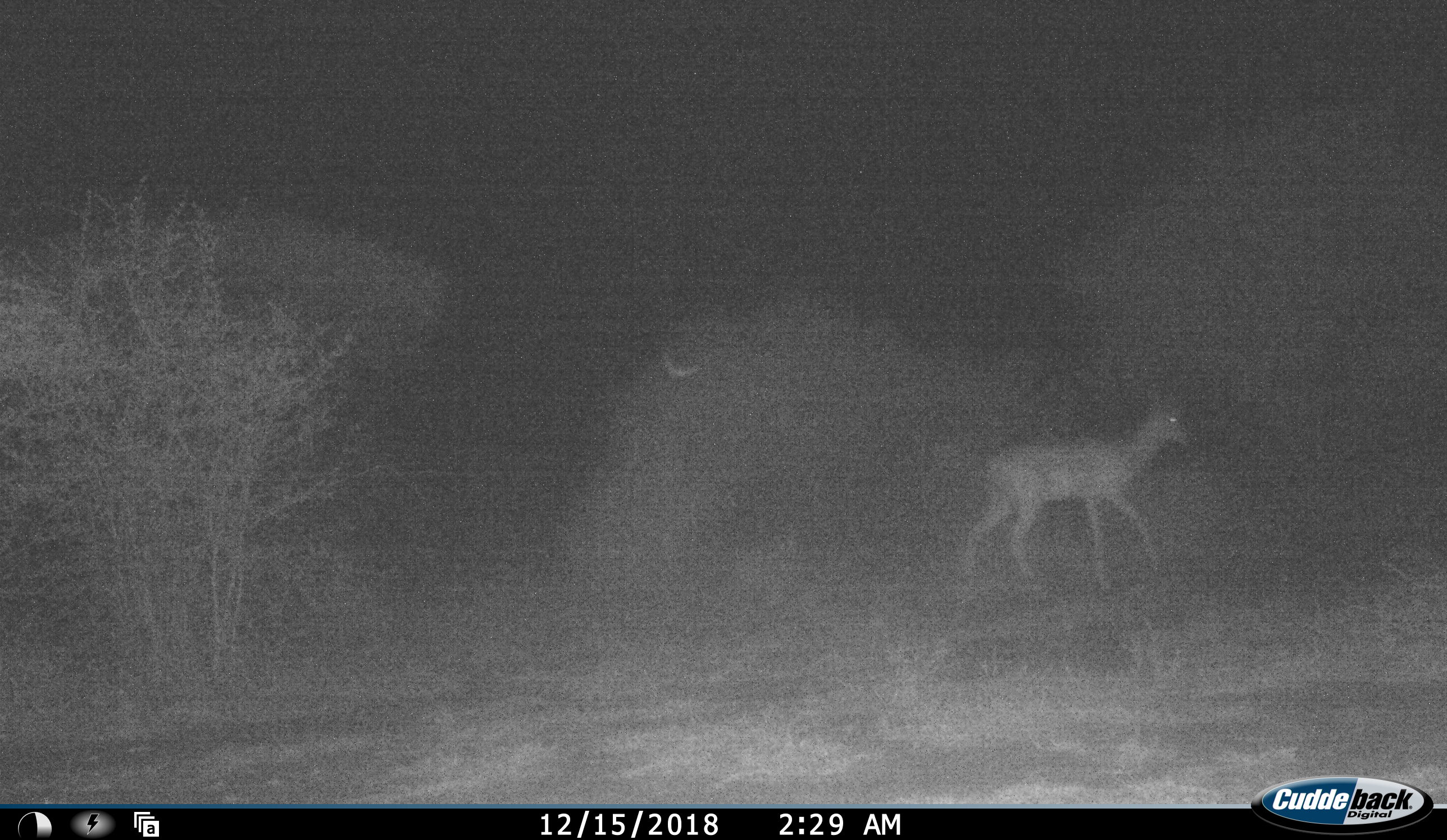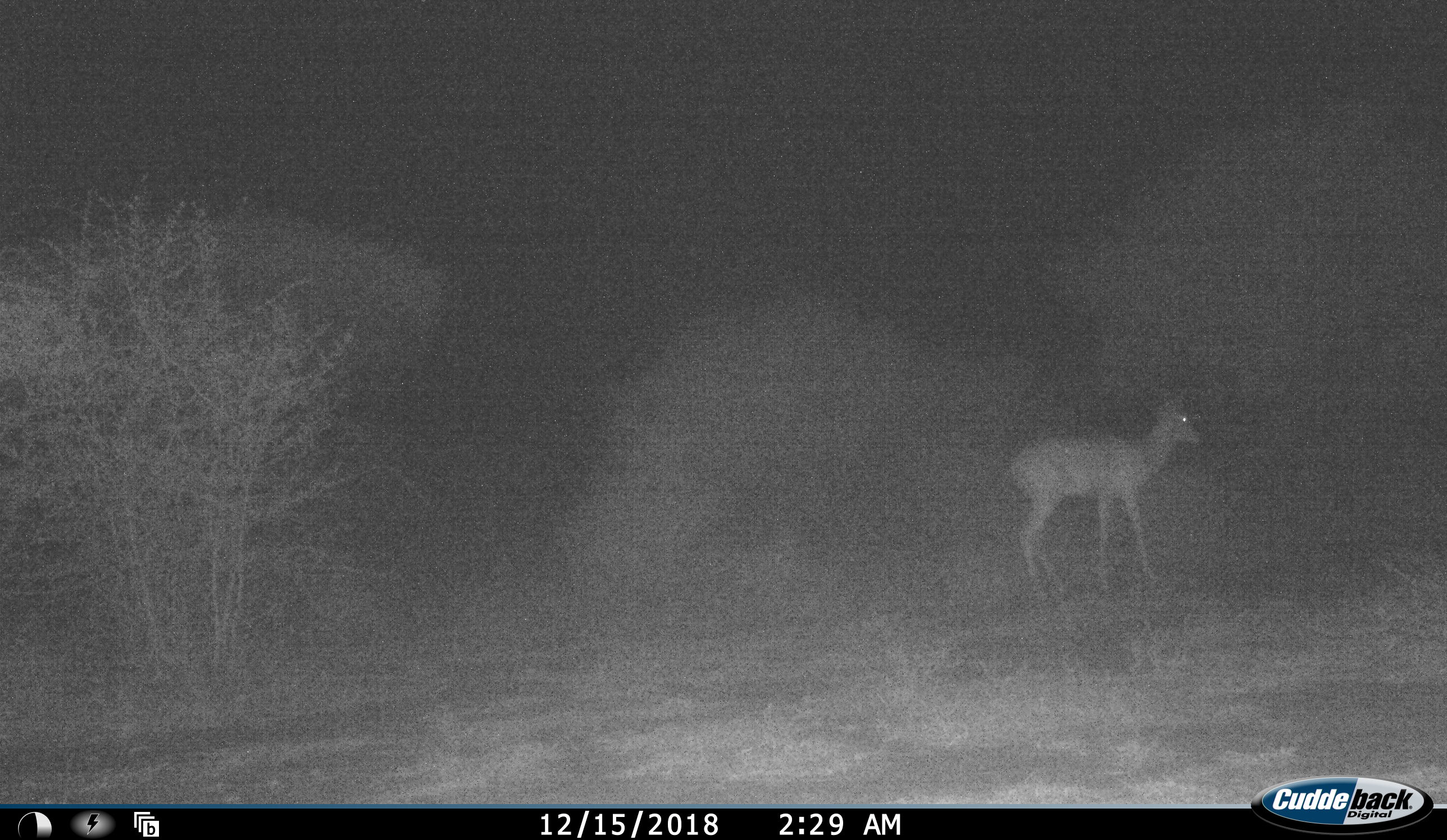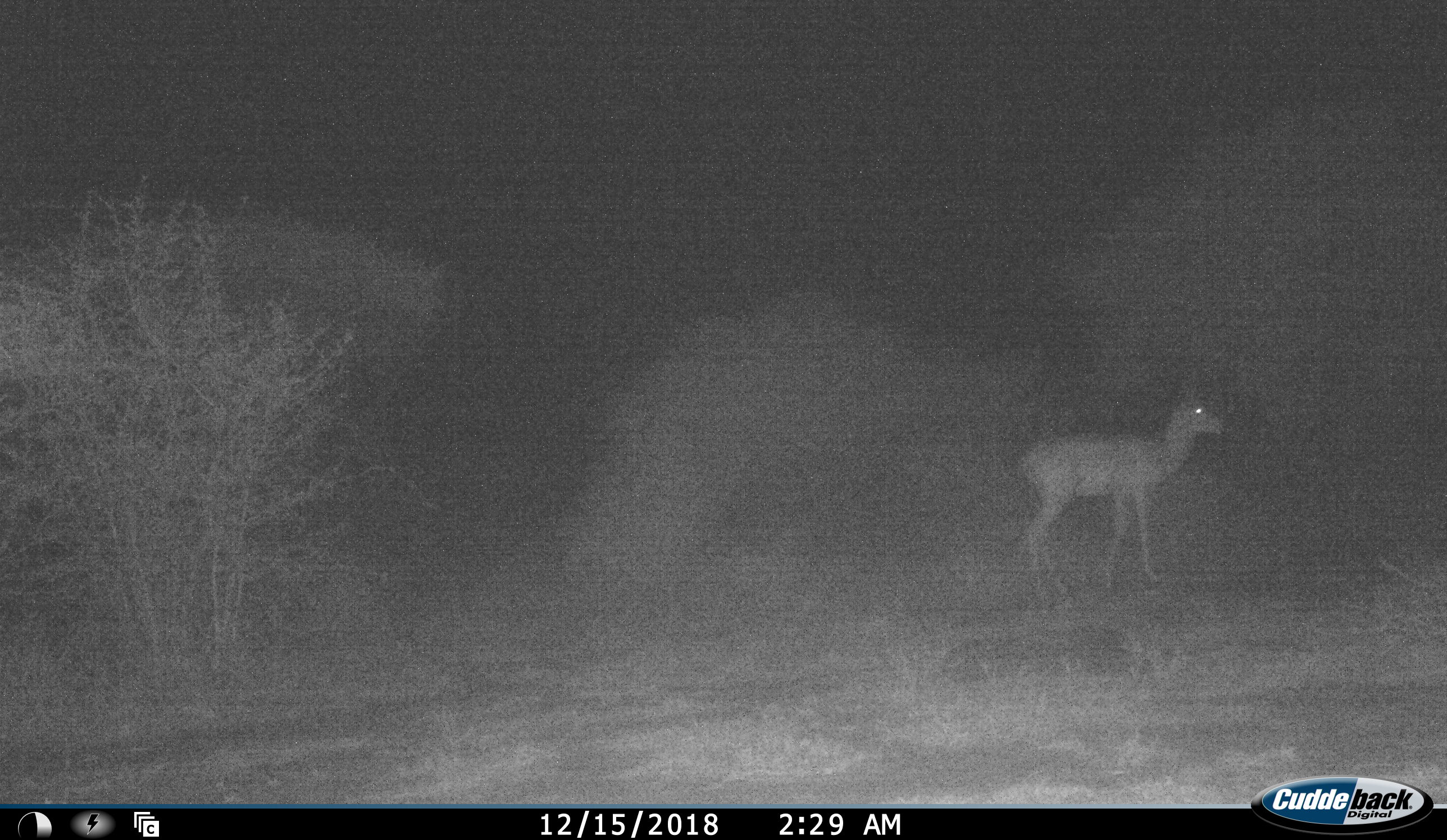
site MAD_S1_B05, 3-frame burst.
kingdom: Animalia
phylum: Chordata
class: Mammalia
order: Artiodactyla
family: Bovidae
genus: Aepyceros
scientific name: Aepyceros melampus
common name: impala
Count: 1.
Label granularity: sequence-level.